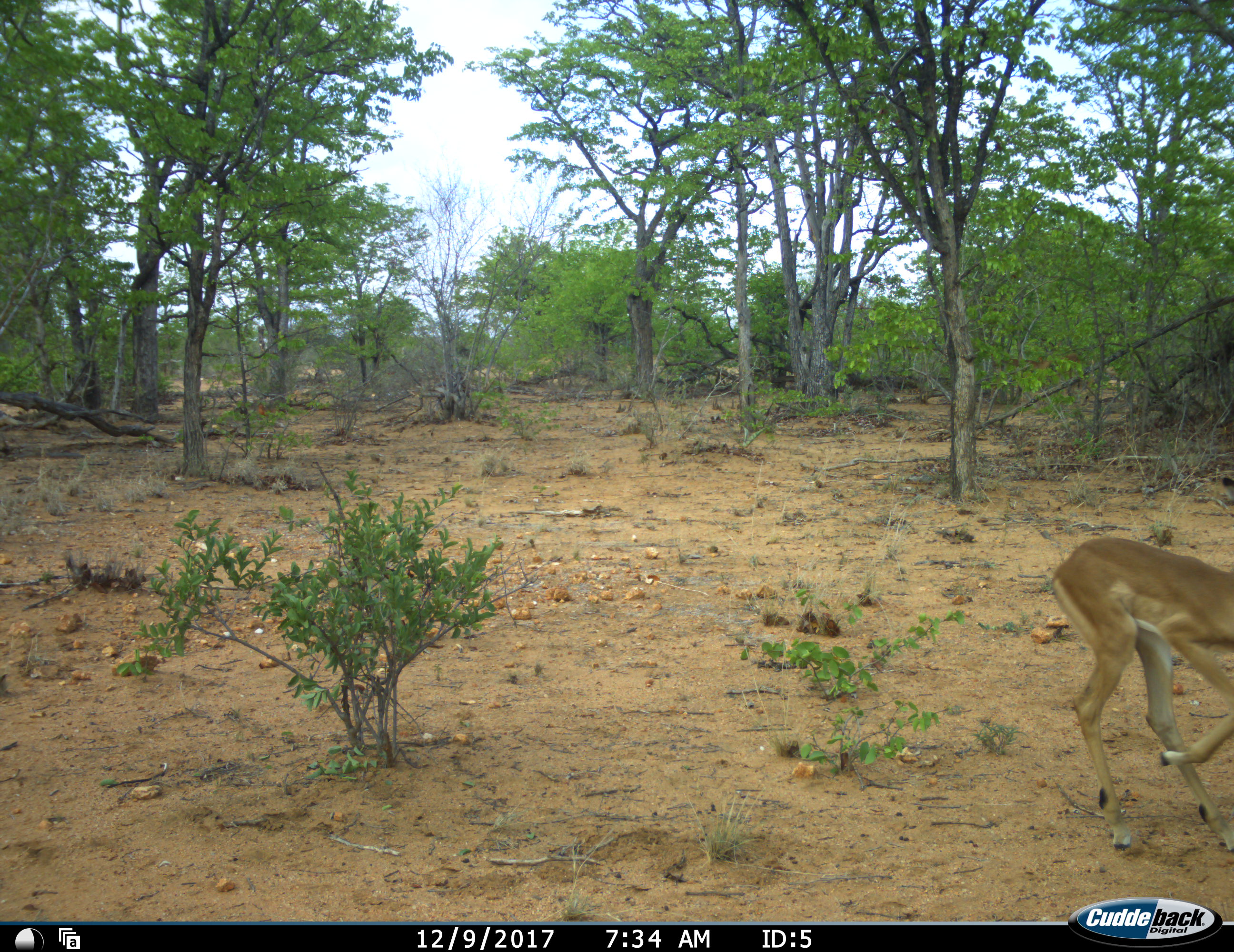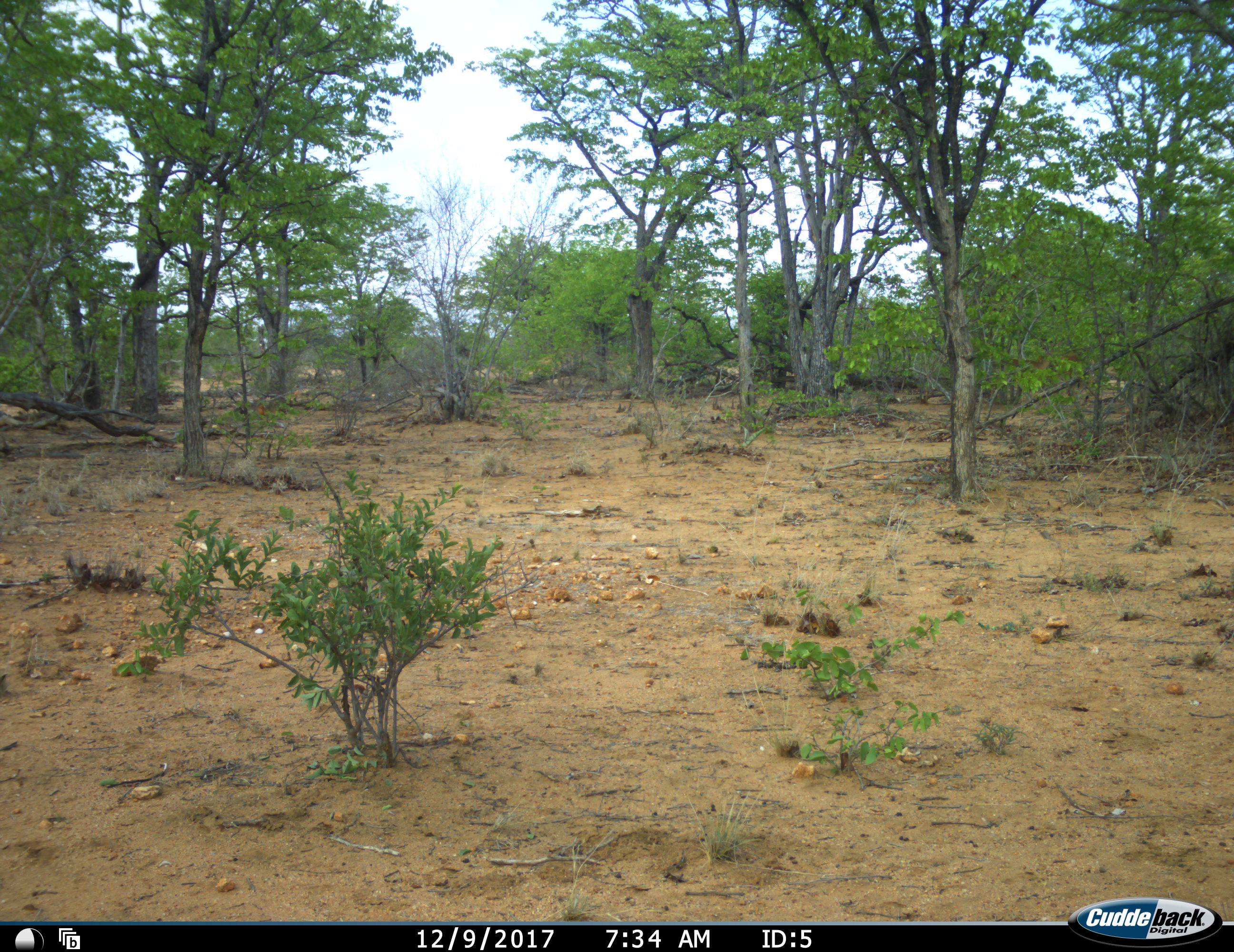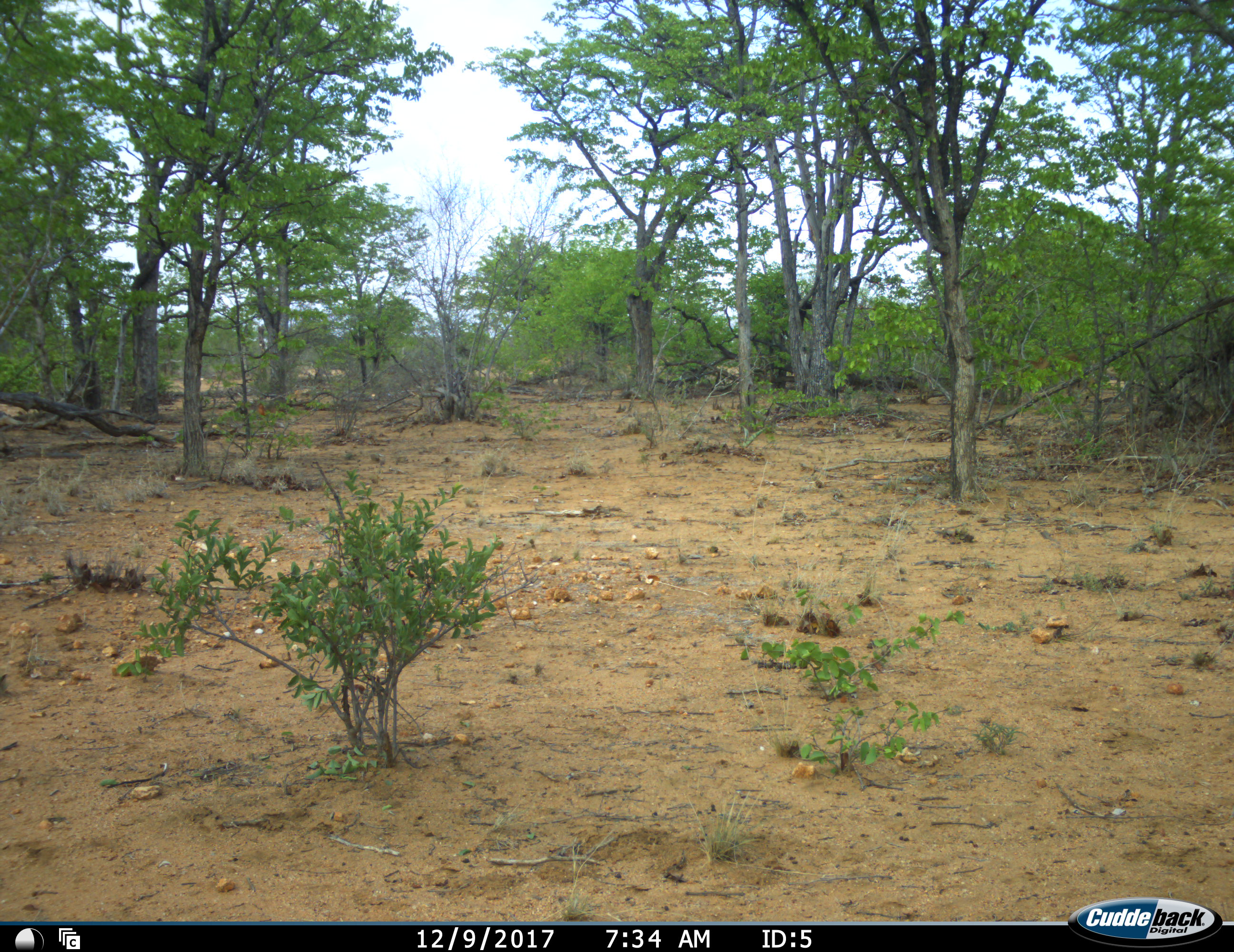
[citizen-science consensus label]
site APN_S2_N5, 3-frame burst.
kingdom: Animalia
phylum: Chordata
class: Mammalia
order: Artiodactyla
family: Bovidae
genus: Aepyceros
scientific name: Aepyceros melampus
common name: impala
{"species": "impala (Aepyceros melampus)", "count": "1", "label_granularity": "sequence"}